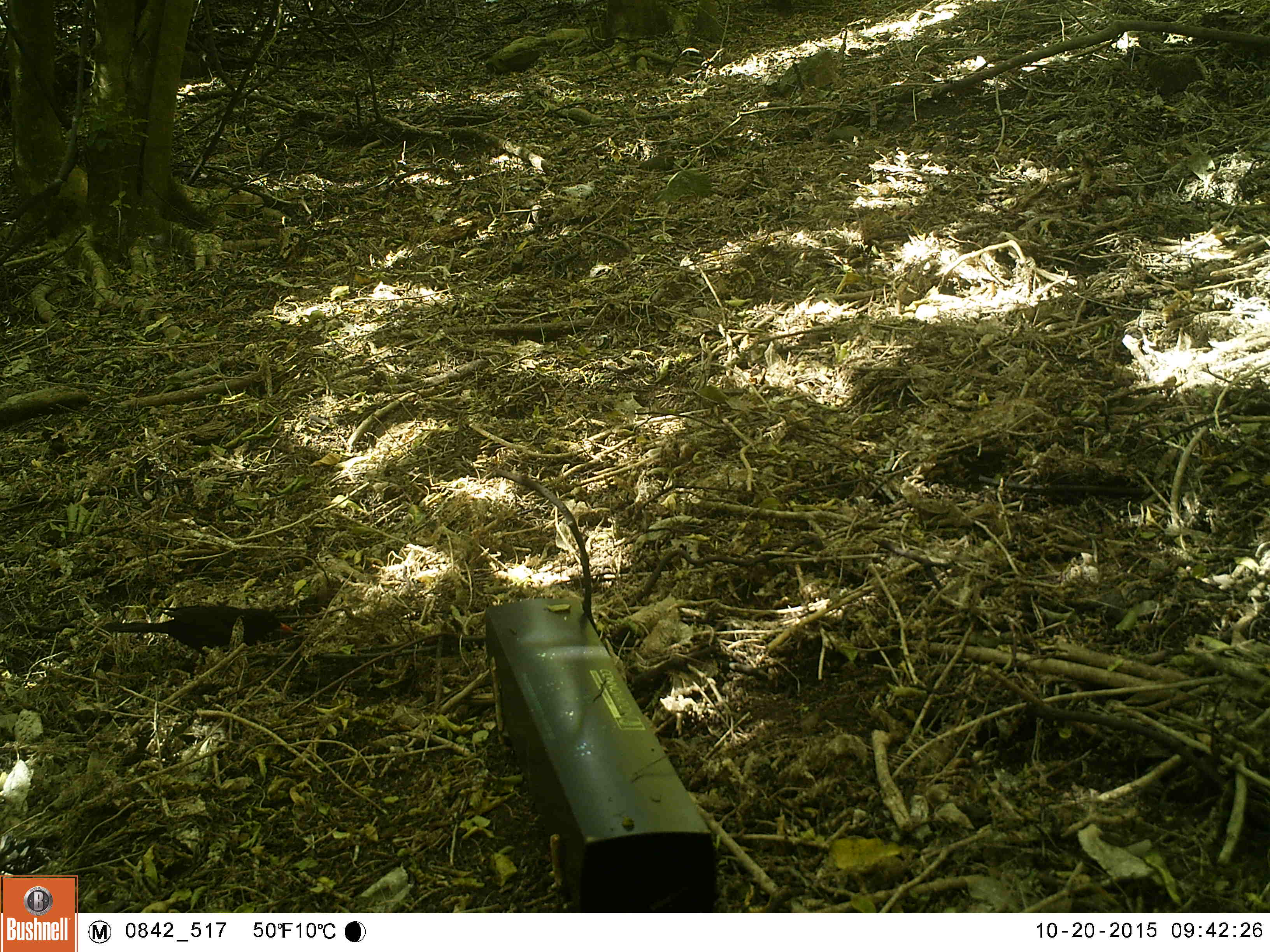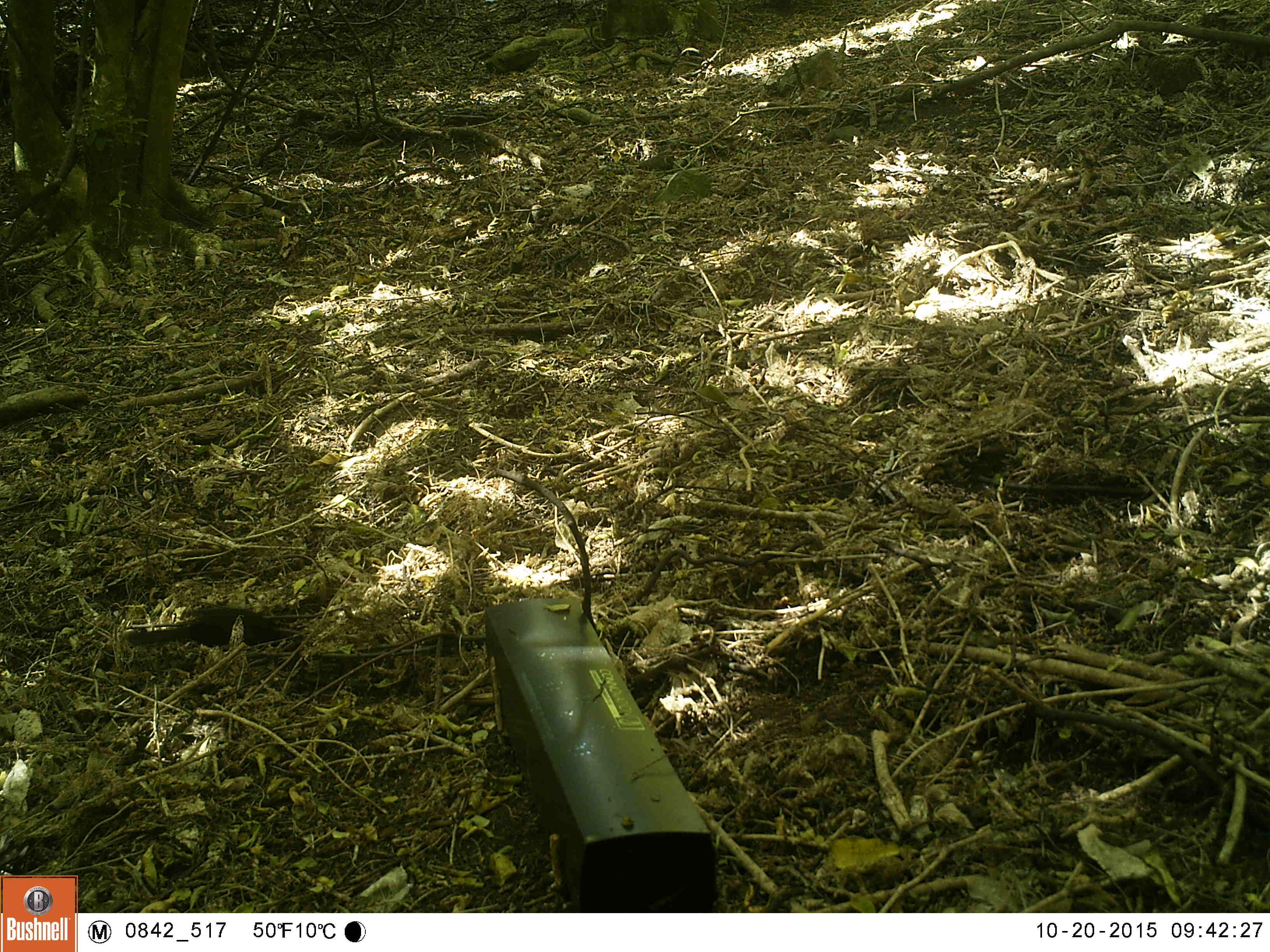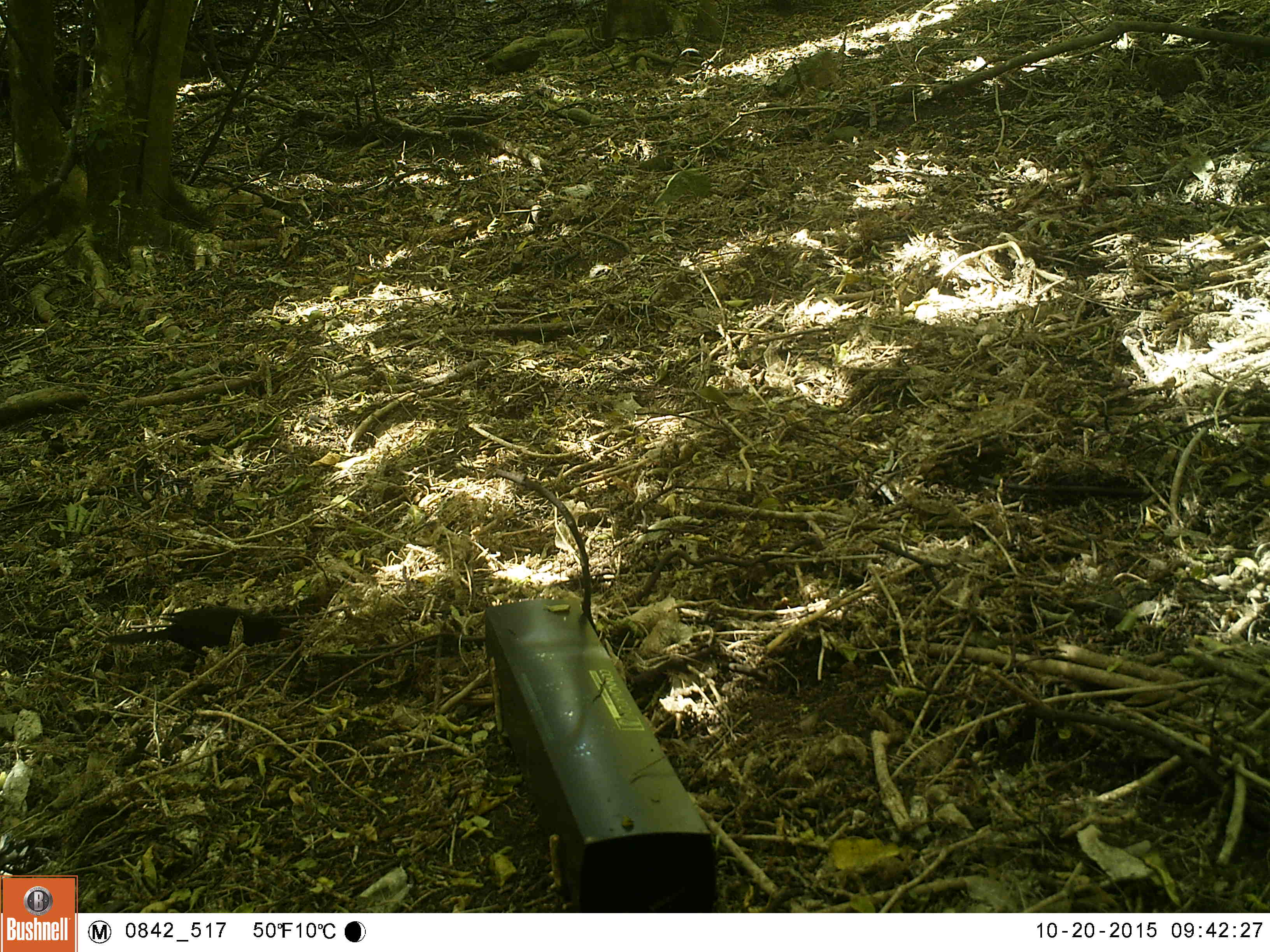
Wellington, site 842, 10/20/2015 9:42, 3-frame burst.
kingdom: Animalia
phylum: Chordata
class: Aves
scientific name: Aves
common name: bird